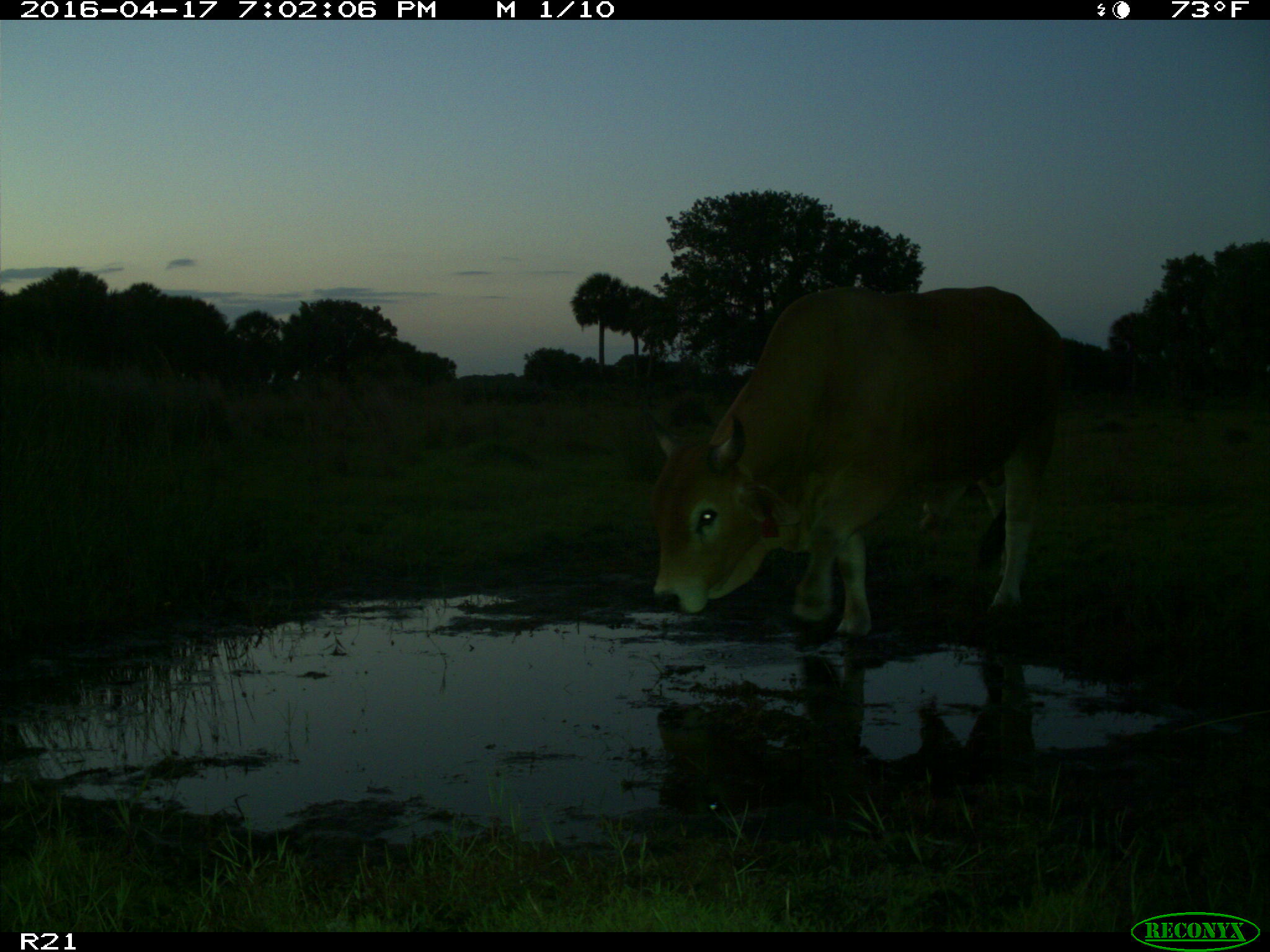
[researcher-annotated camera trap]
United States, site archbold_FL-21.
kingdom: Animalia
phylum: Chordata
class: Mammalia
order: Artiodactyla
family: Bovidae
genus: Bos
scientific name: Bos taurus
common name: domestic cow